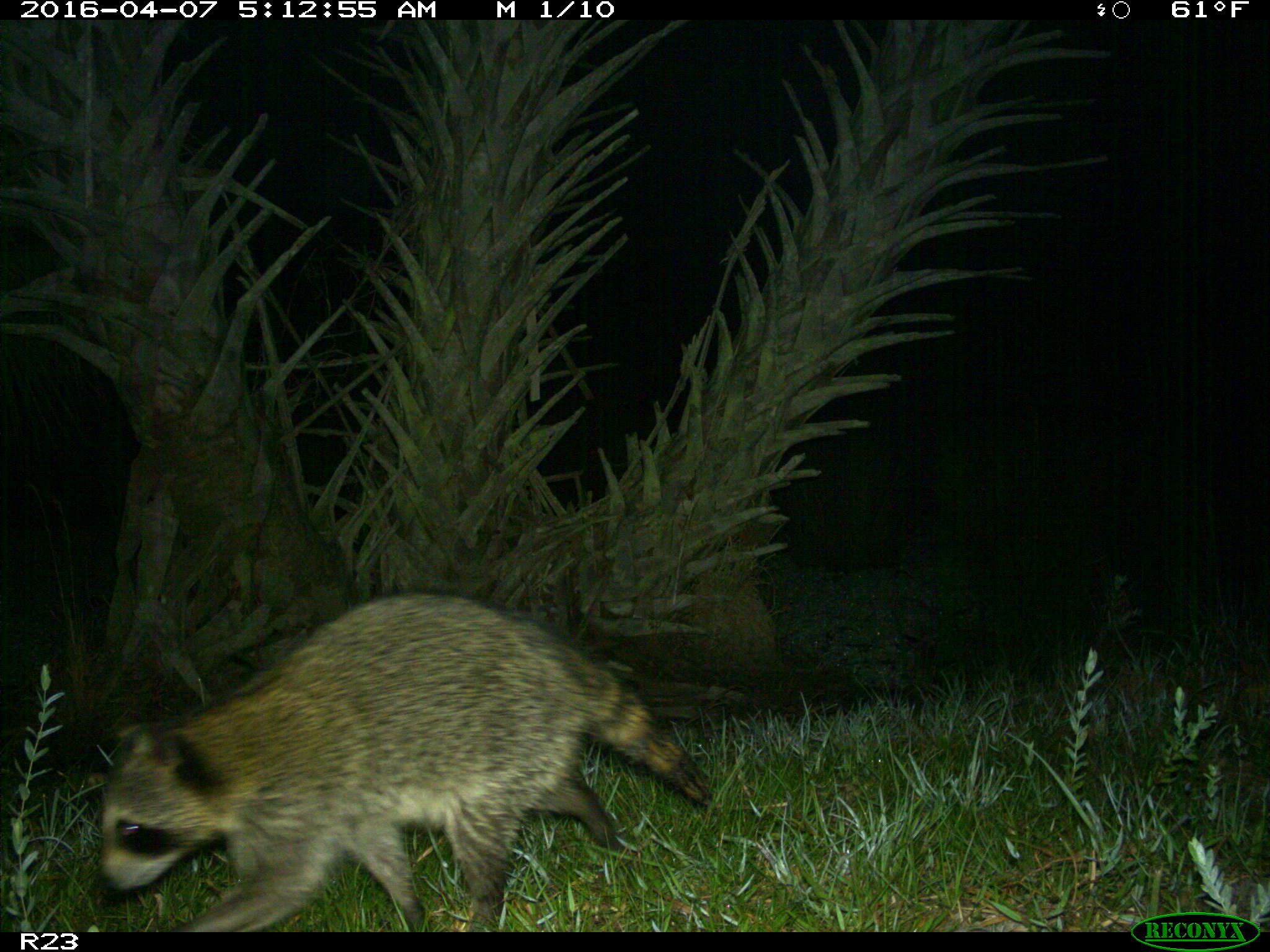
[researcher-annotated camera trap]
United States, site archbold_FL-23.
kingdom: Animalia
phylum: Chordata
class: Mammalia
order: Carnivora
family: Procyonidae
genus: Procyon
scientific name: Procyon lotor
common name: common raccoon